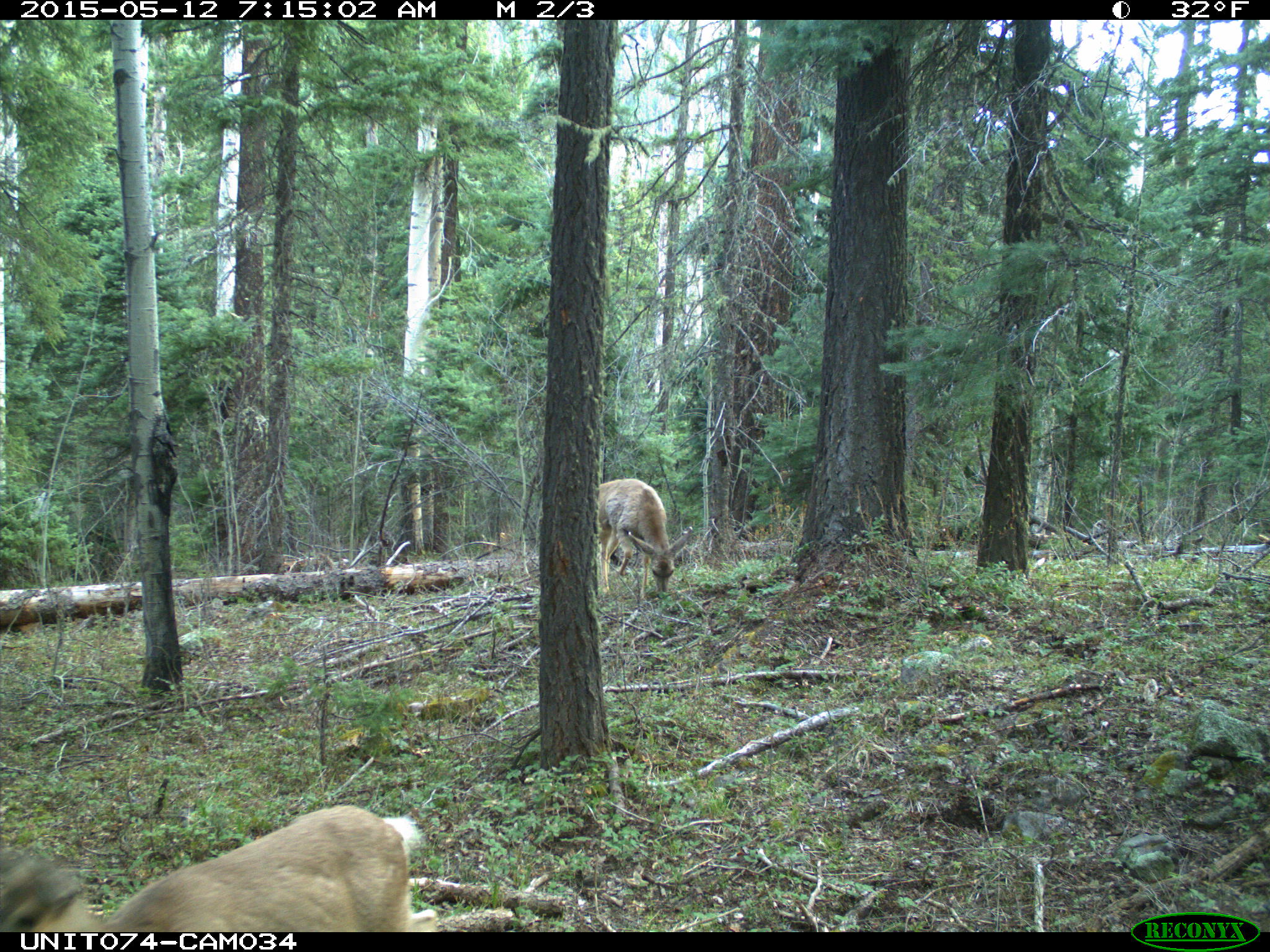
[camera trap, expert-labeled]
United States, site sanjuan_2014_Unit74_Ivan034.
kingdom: Animalia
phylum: Chordata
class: Mammalia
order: Artiodactyla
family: Cervidae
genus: Odocoileus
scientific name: Odocoileus hemionus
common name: mule deer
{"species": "Odocoileus hemionus (mule deer)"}